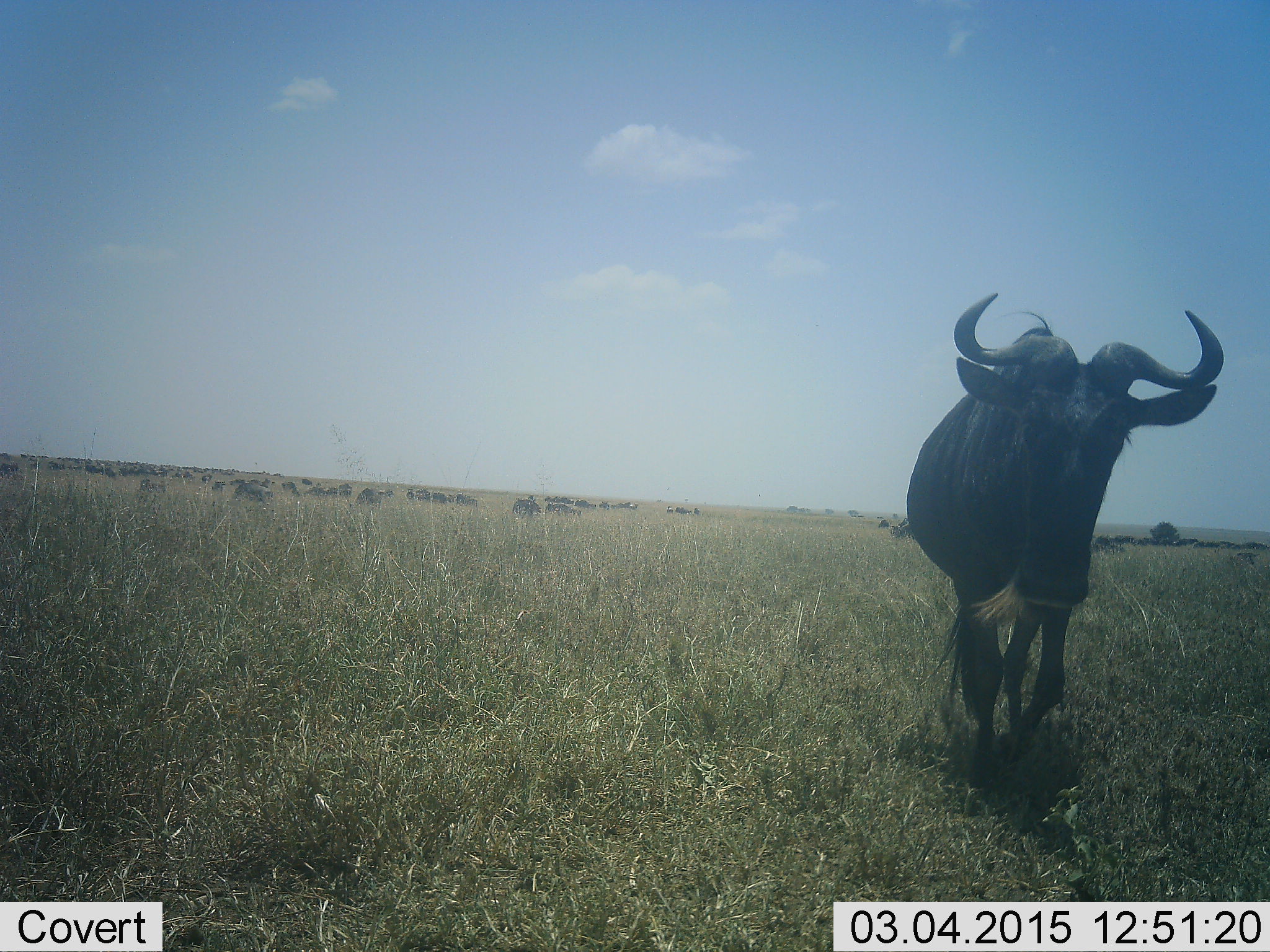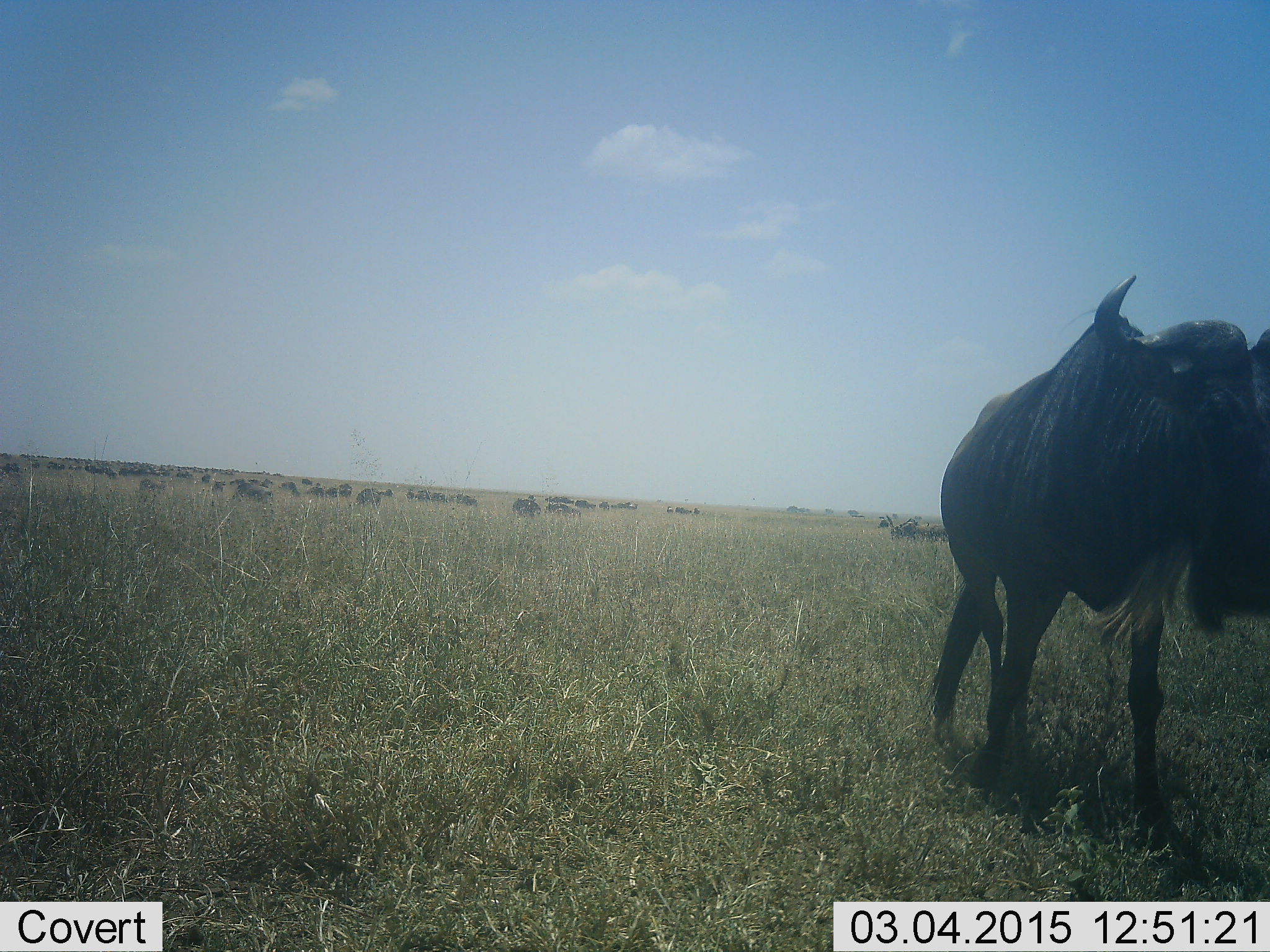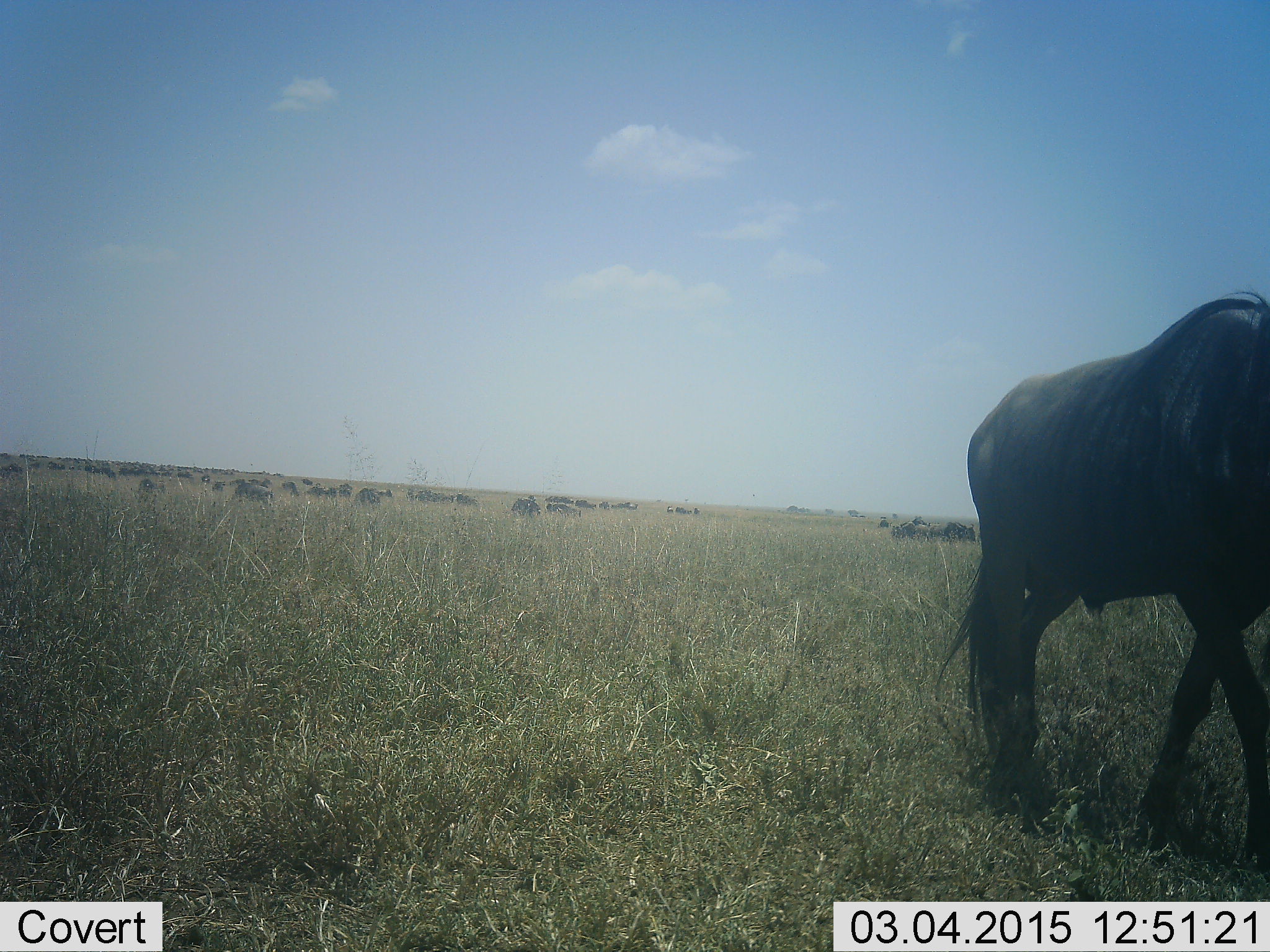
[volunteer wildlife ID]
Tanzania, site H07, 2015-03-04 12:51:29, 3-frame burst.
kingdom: Animalia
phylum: Chordata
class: Mammalia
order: Artiodactyla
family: Bovidae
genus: Connochaetes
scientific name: Connochaetes taurinus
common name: blue wildebeest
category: wildebeest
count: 11-50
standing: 60%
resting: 10%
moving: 90%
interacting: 0%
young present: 0%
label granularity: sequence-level